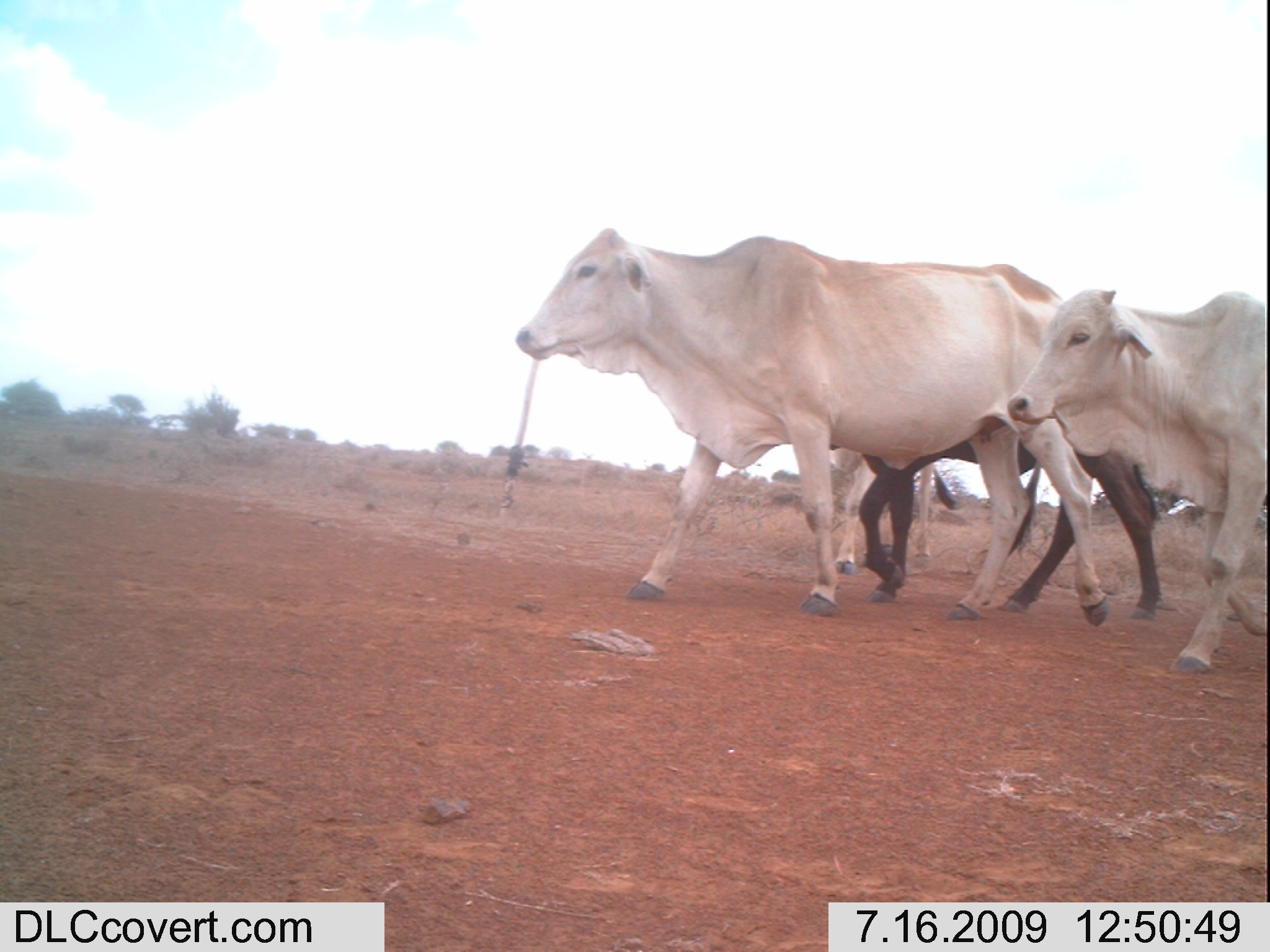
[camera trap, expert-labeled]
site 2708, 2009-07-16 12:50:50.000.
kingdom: Animalia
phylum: Chordata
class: Mammalia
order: Artiodactyla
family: Bovidae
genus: Bos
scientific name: Bos taurus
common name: domestic cattle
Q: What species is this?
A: Bos taurus (domestic cattle).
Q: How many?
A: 4.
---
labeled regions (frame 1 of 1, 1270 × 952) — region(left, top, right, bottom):
bos taurus: region(516, 227, 1111, 627); region(1007, 290, 1268, 674); region(830, 440, 1160, 623); region(834, 448, 962, 574)